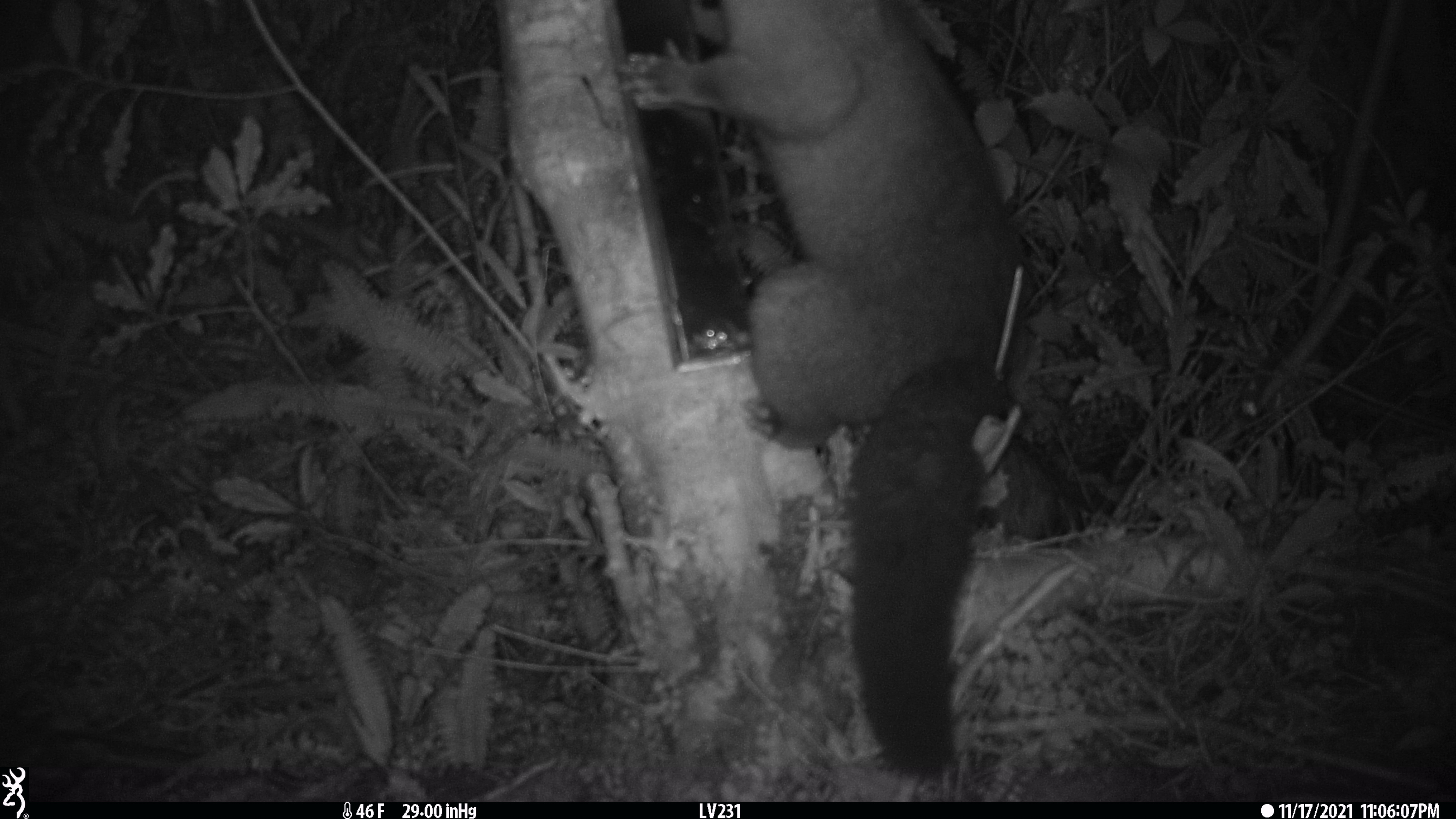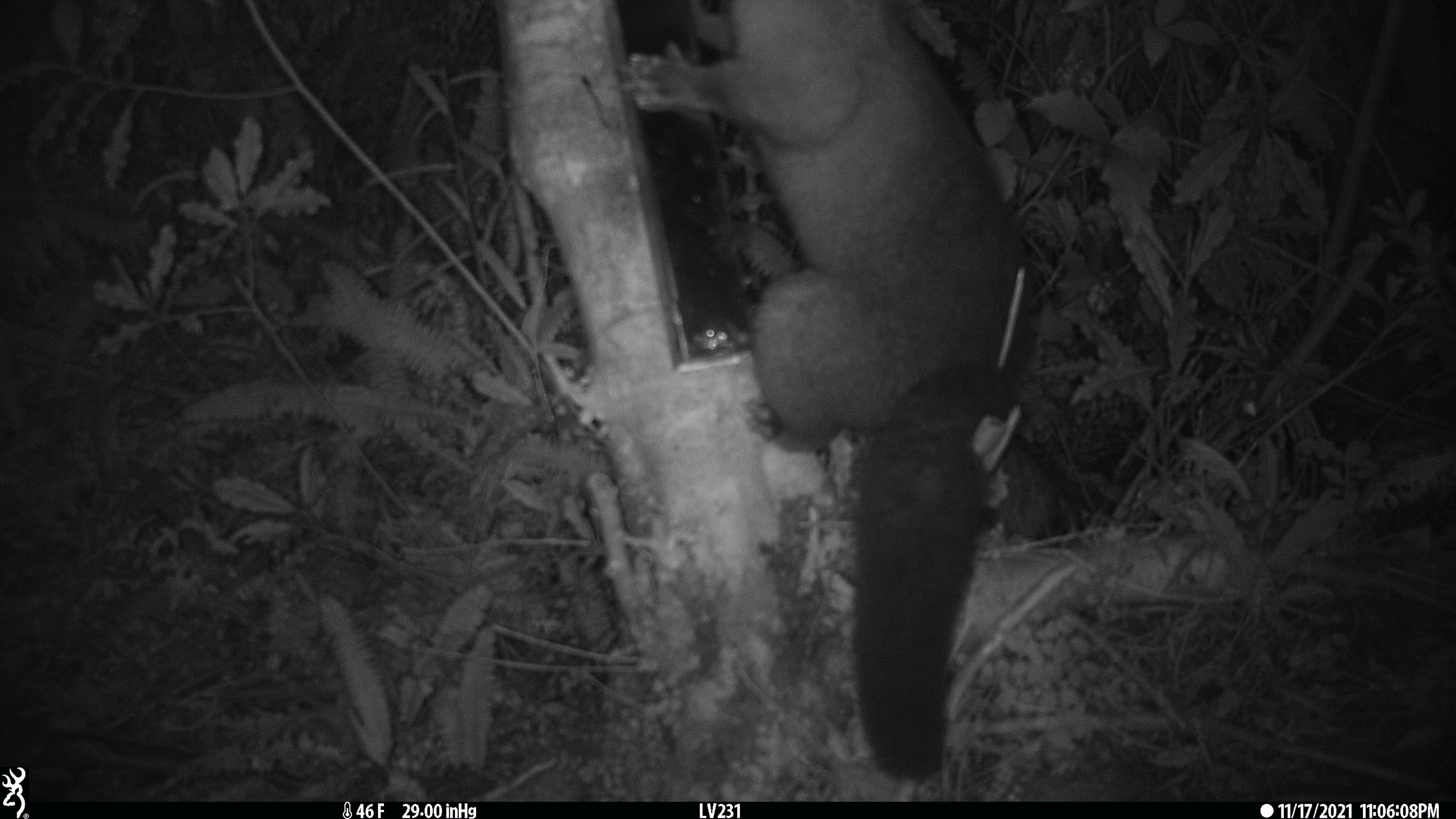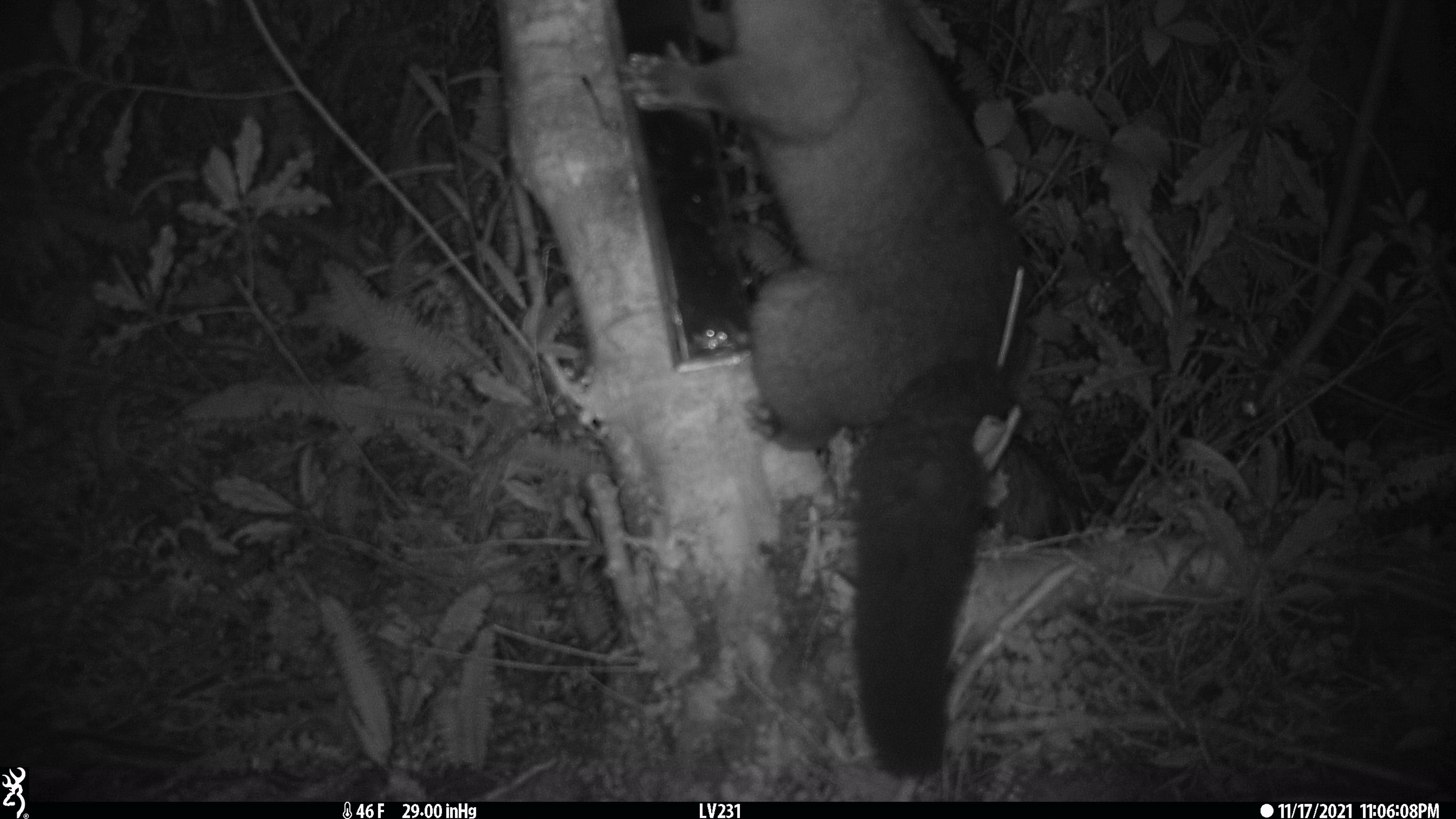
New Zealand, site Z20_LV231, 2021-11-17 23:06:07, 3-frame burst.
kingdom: Animalia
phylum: Chordata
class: Mammalia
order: Diprotodontia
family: Phalangeridae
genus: Trichosurus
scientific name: Trichosurus vulpecula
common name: common brushtail possum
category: possum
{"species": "possum (common brushtail possum) (Trichosurus vulpecula)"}